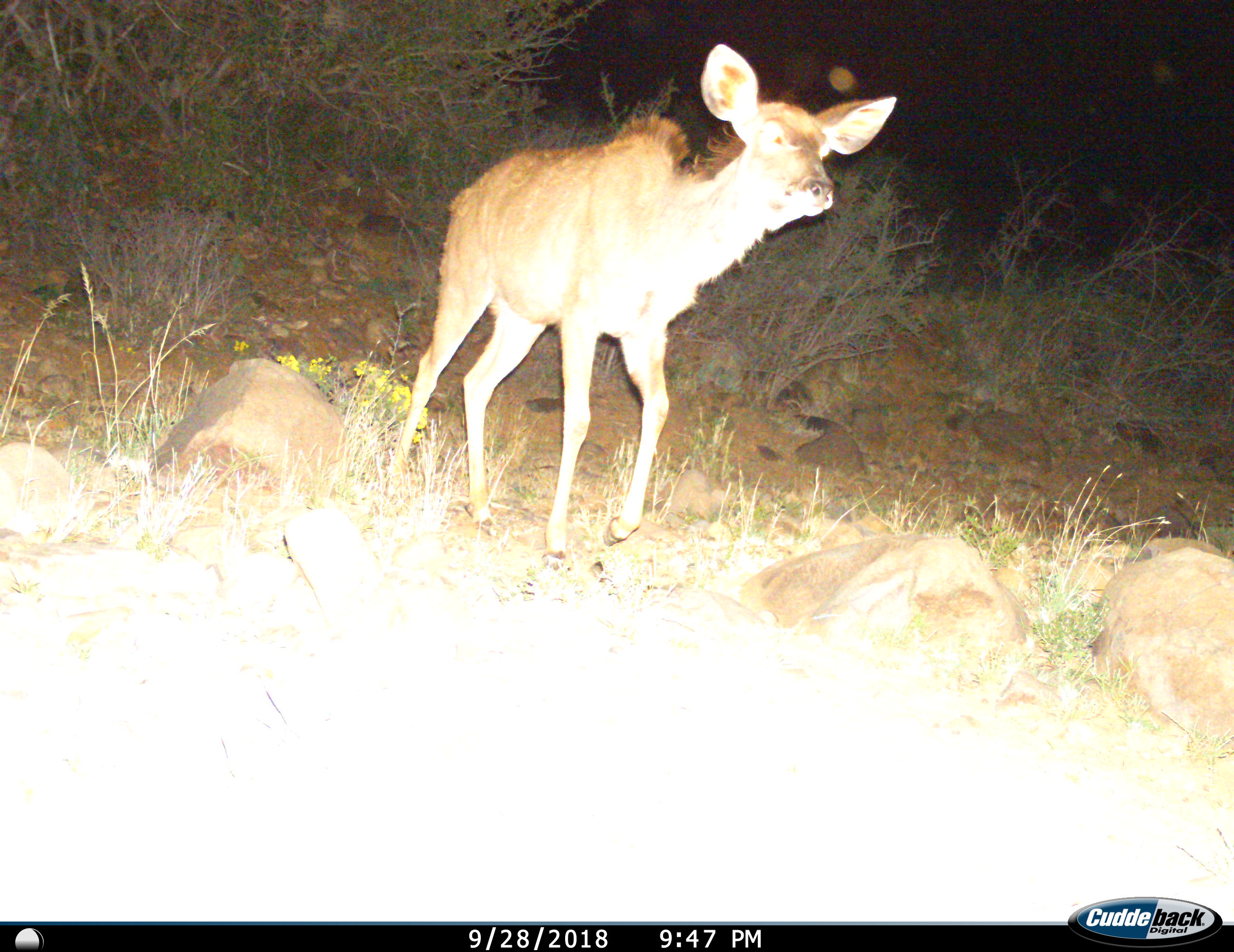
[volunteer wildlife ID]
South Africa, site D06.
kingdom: Animalia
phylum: Chordata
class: Mammalia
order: Artiodactyla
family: Bovidae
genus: Tragelaphus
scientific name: Tragelaphus strepsiceros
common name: greater kudu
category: kudu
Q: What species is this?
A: Kudu (greater kudu) (Tragelaphus strepsiceros).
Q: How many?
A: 1.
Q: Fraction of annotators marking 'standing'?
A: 11%.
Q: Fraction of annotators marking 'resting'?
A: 0%.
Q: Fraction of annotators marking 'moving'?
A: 89%.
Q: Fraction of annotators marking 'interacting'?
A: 0%.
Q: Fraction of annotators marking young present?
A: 0%.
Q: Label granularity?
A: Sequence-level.